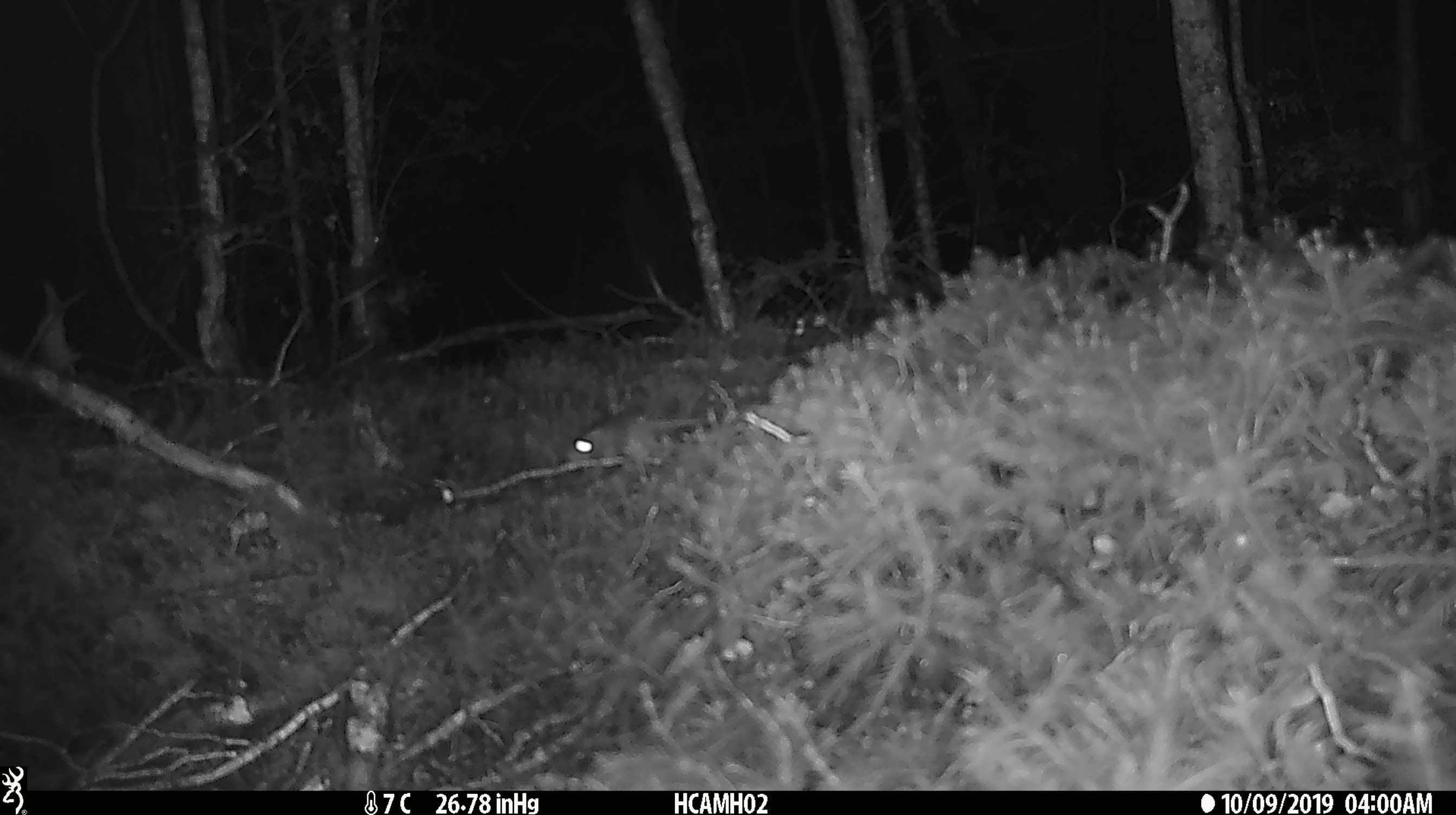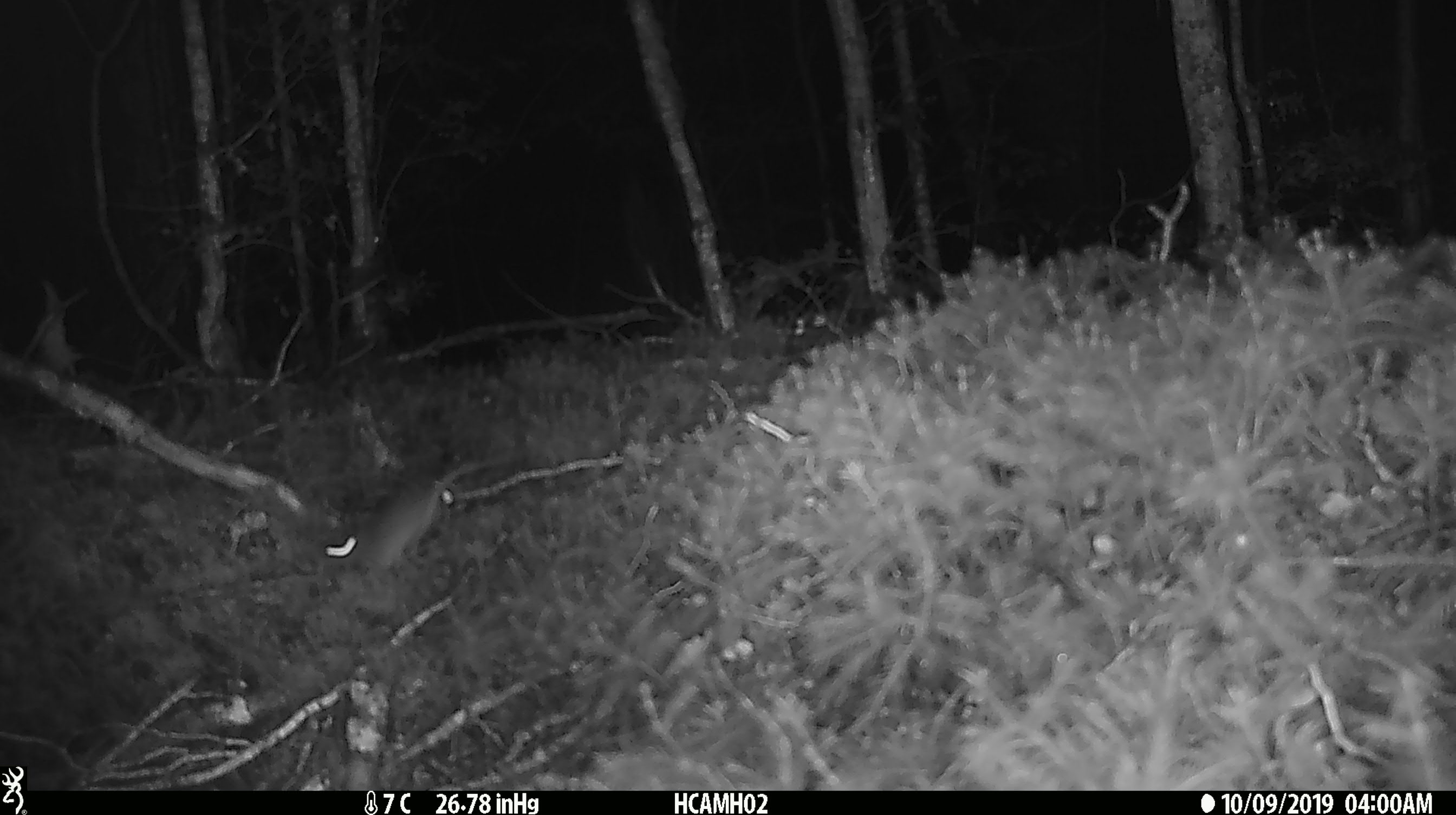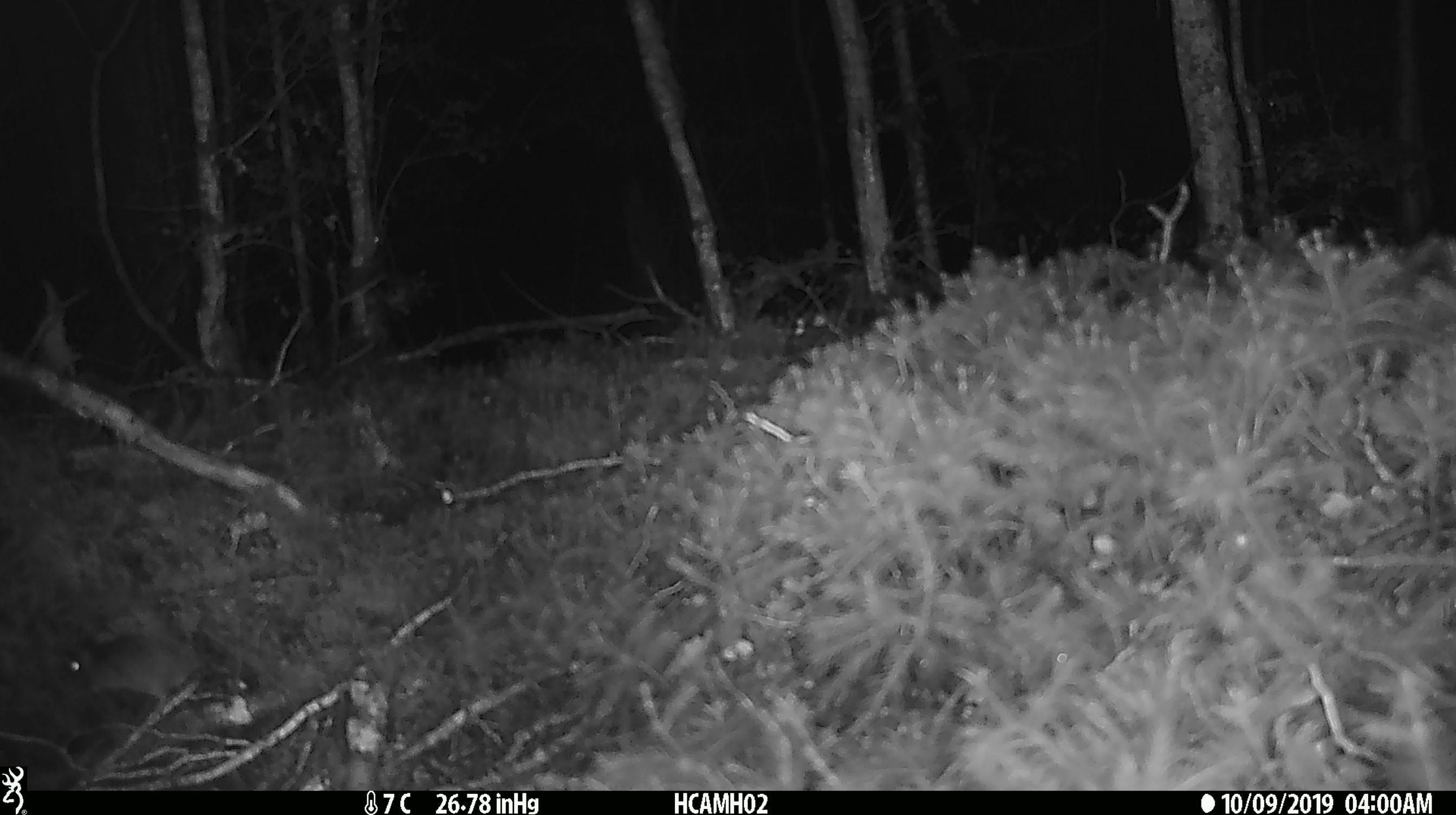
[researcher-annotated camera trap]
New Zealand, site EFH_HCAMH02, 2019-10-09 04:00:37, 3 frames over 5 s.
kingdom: Animalia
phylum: Chordata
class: Mammalia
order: Rodentia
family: Muridae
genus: Mus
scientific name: Mus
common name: mouse